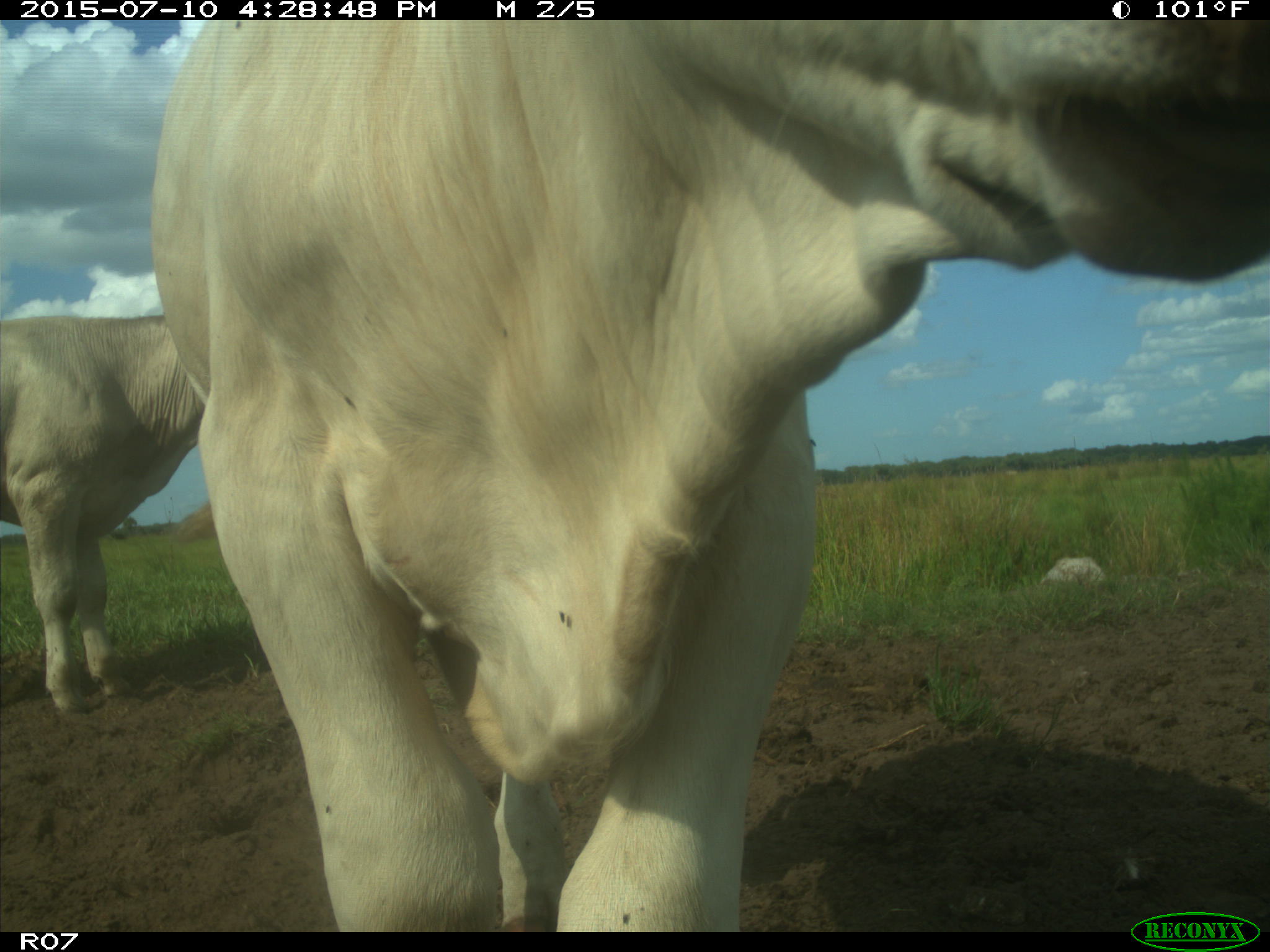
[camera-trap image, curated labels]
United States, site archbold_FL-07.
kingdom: Animalia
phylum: Chordata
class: Mammalia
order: Artiodactyla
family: Bovidae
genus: Bos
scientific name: Bos taurus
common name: domestic cow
Bos taurus (domestic cow).